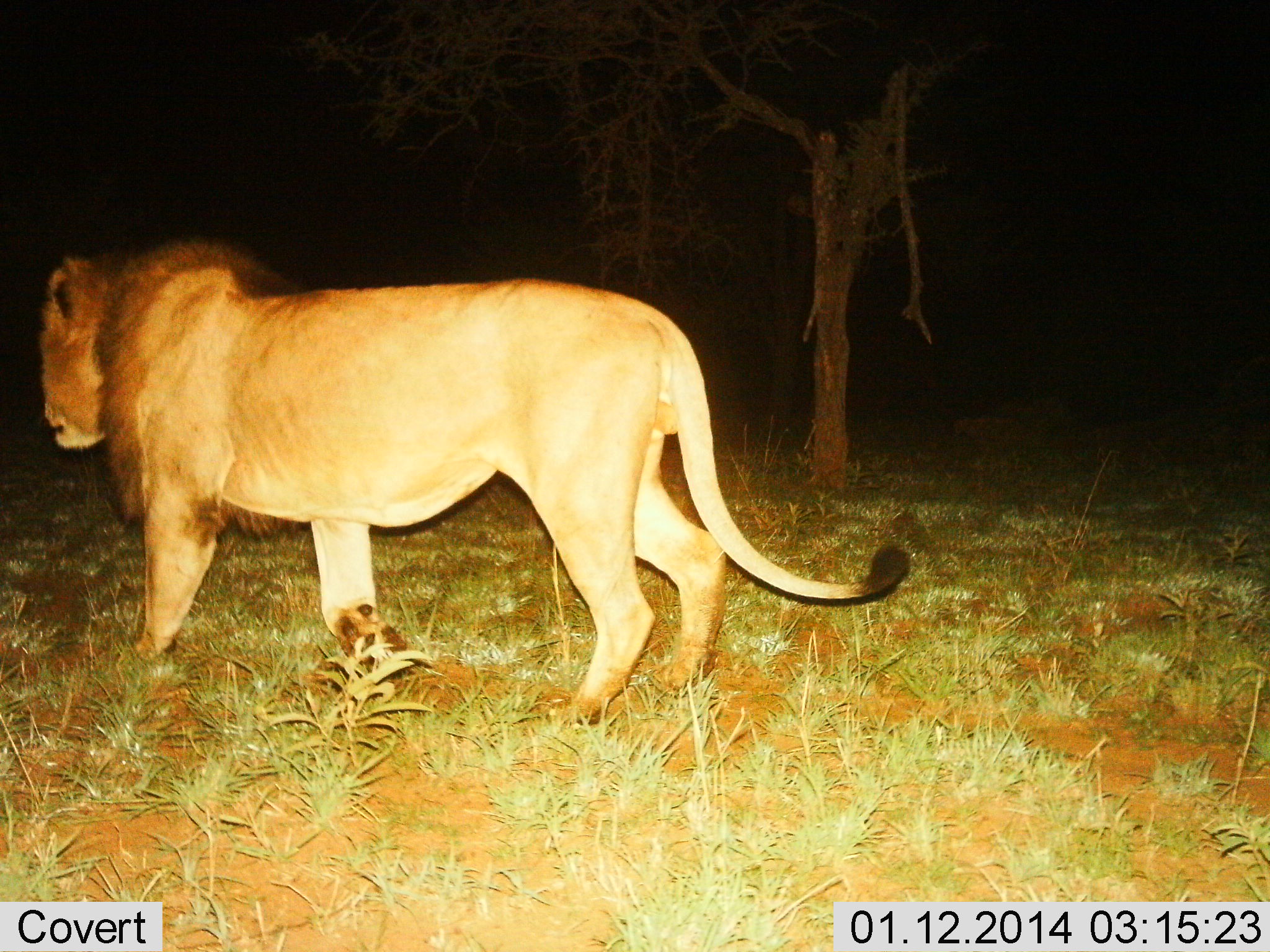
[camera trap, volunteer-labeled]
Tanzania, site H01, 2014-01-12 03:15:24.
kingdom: Animalia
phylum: Chordata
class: Mammalia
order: Carnivora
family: Felidae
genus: Panthera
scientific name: Panthera leo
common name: lion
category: lionmale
Lionmale (lion) (Panthera leo), count 1. Behavior (volunteer vote fractions): standing 50%, resting 0%, moving 60%, interacting 0%. Young present (vote fraction): 0%. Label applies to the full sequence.